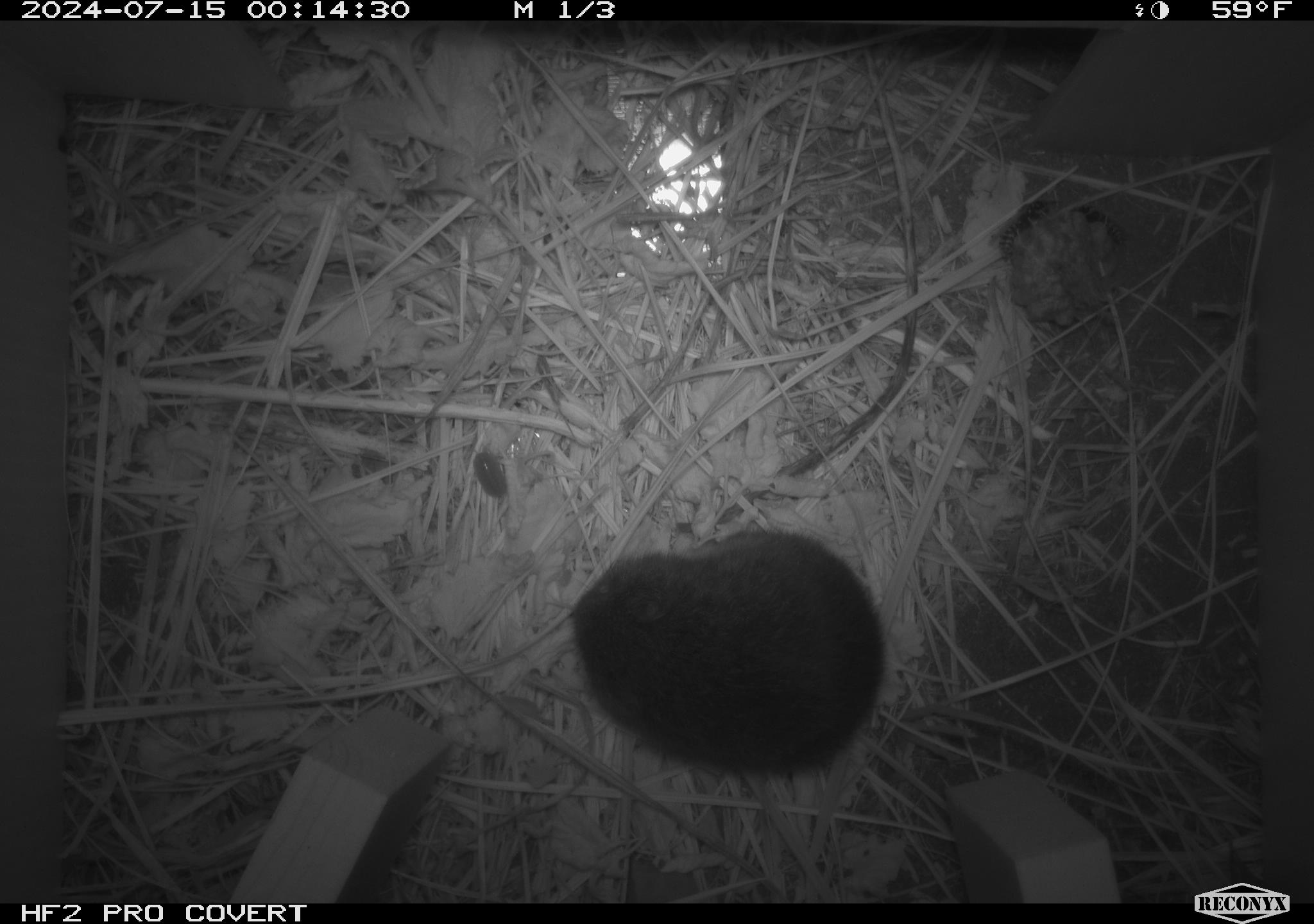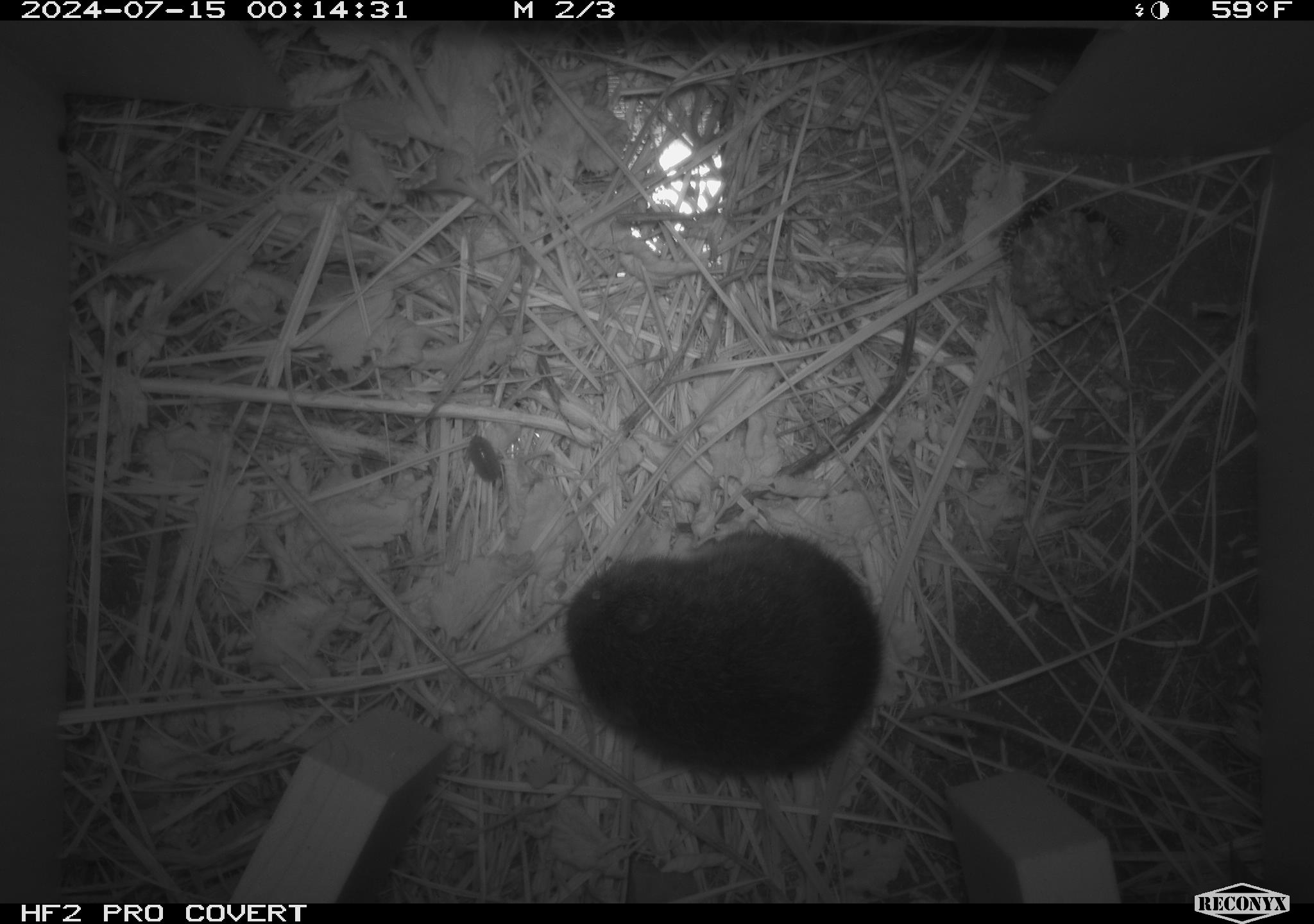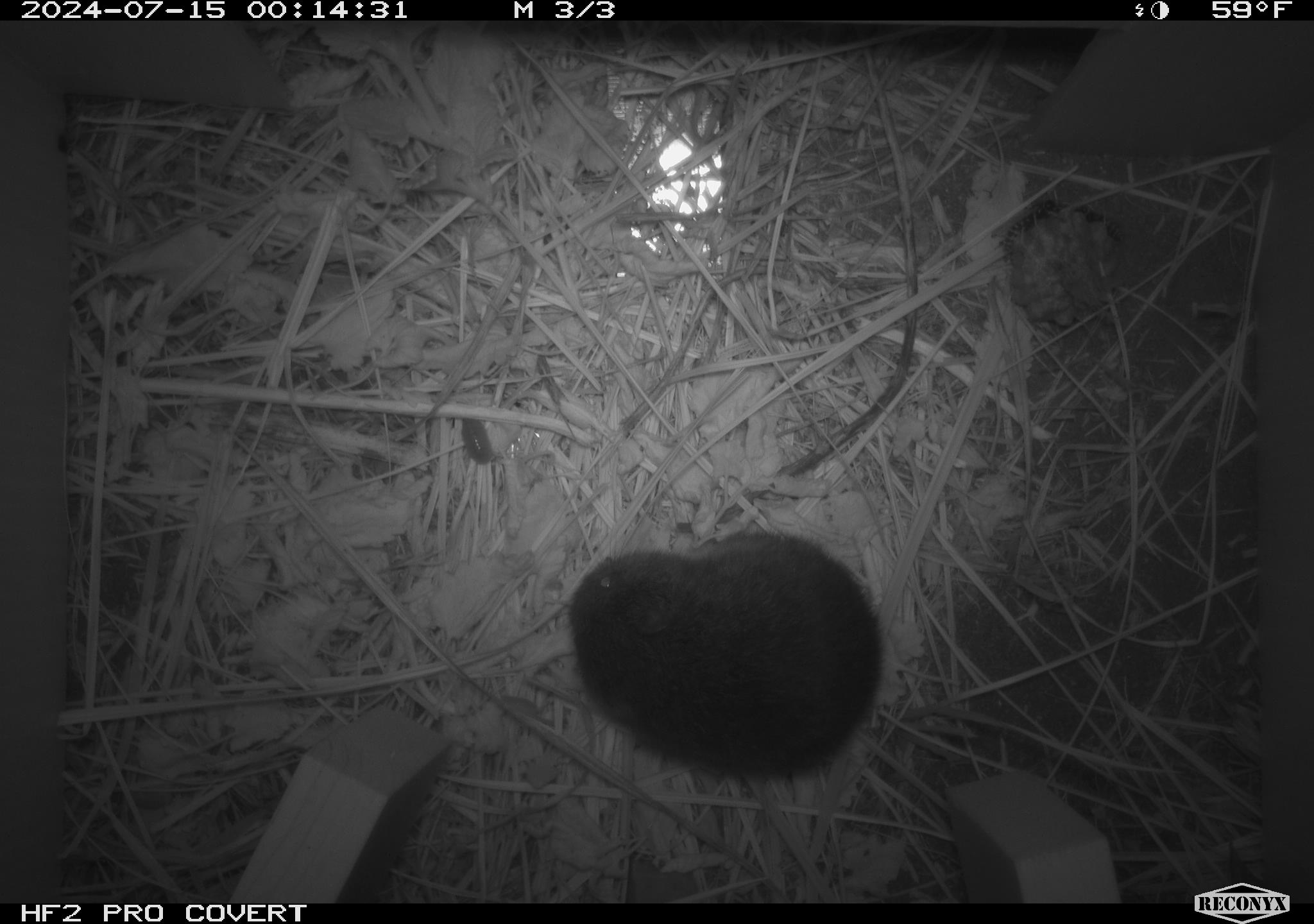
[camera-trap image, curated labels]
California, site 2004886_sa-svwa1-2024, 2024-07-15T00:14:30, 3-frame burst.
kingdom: Animalia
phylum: Arthropoda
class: Insecta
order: Hymenoptera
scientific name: Hymenoptera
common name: ants, bees, wasps, and sawflies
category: hymenoptera order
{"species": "hymenoptera order (ants, bees, wasps, and sawflies) (Hymenoptera)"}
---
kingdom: Animalia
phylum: Chordata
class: Mammalia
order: Rodentia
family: Cricetidae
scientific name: Arvicolinae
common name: voles, lemmings, and muskrats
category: arvicolinae subfamily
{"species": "arvicolinae subfamily (voles, lemmings, and muskrats) (Arvicolinae)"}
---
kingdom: Animalia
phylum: Arthropoda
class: Malacostraca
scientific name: Malacostraca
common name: amphipods, crabs, isopods, krill, lobsters and shrimps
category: malacostracan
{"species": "malacostracan (amphipods, crabs, isopods, krill, lobsters and shrimps) (Malacostraca)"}